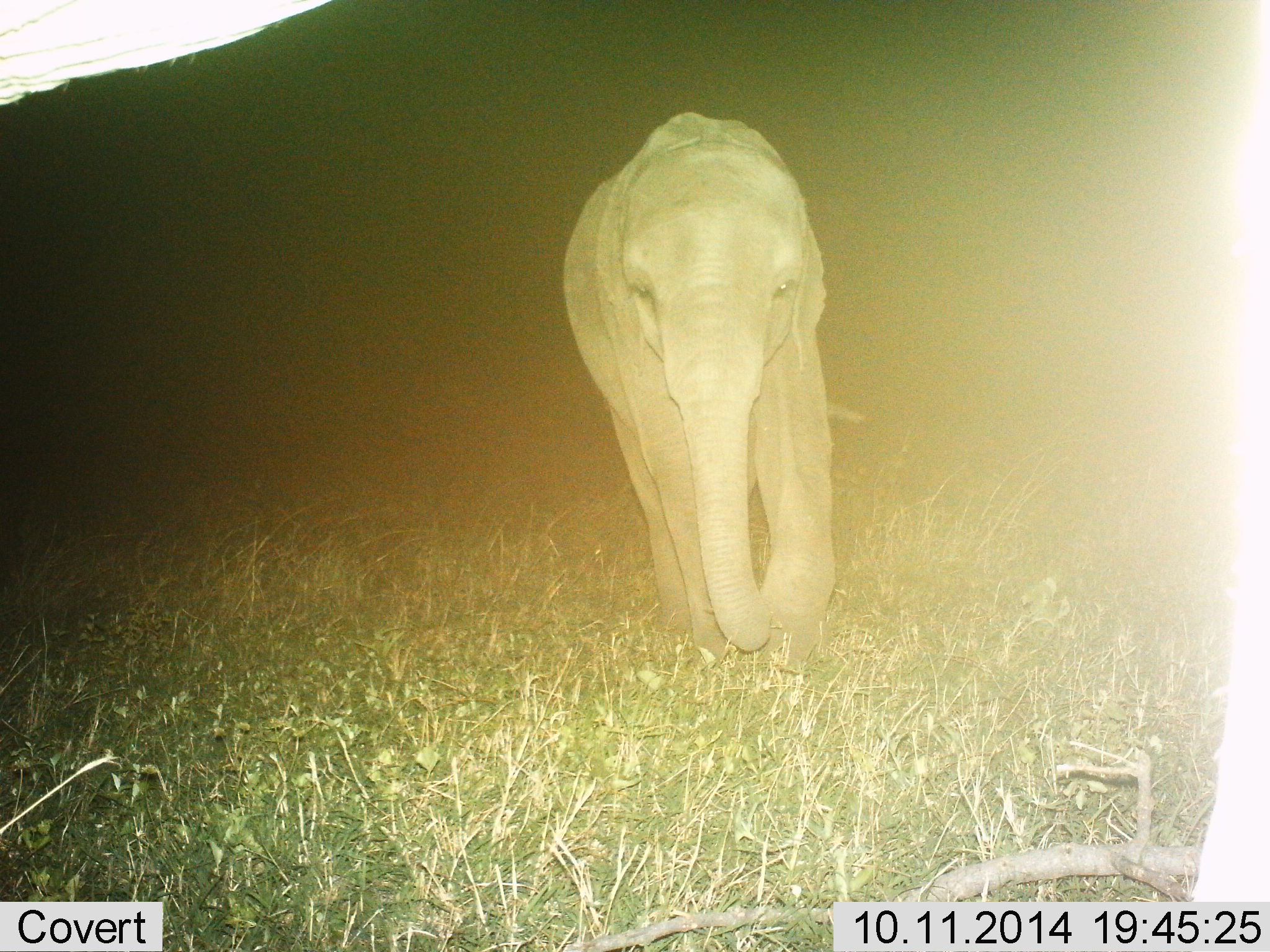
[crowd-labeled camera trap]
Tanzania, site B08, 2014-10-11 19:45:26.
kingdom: Animalia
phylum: Chordata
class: Mammalia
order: Proboscidea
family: Elephantidae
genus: Loxodonta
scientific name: Loxodonta africana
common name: african bush elephant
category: elephant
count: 1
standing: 30%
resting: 0%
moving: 80%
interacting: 0%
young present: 40%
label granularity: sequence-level